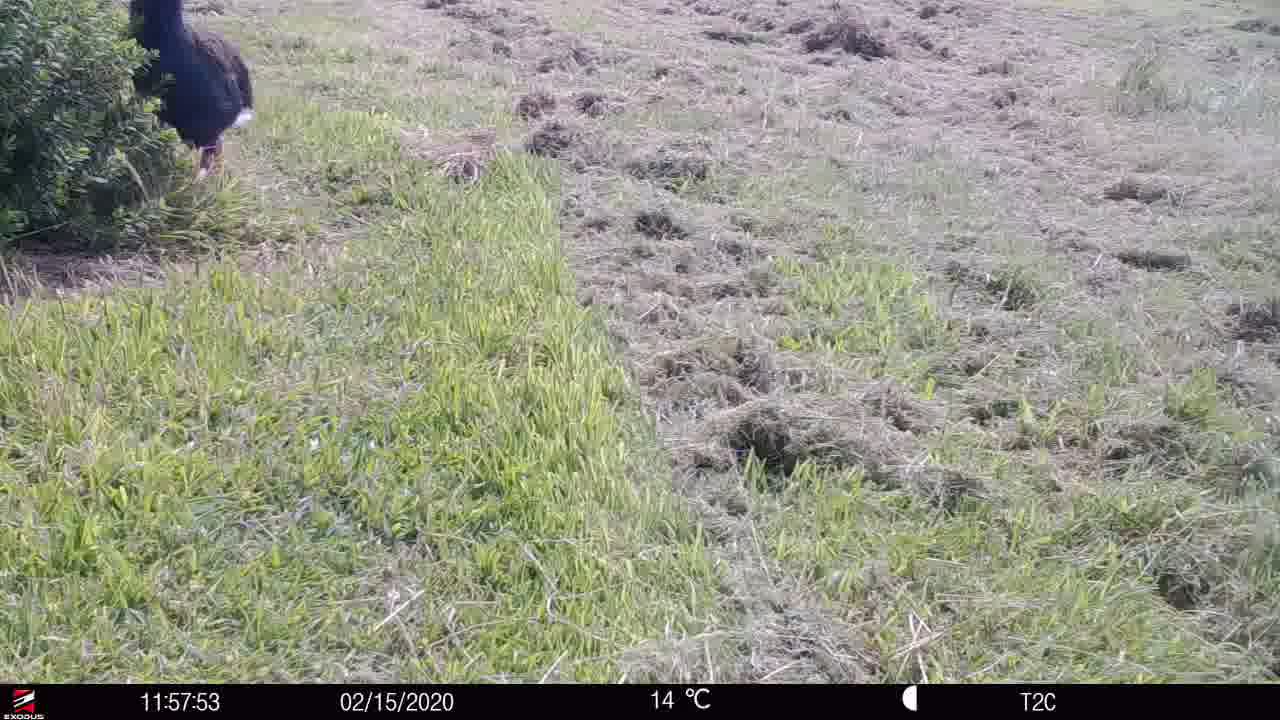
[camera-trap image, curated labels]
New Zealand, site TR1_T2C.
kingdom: Animalia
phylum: Chordata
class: Aves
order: Gruiformes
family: Rallidae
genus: Porphyrio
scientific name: Porphyrio mantelli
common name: takahe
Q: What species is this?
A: Takahe (Porphyrio mantelli).